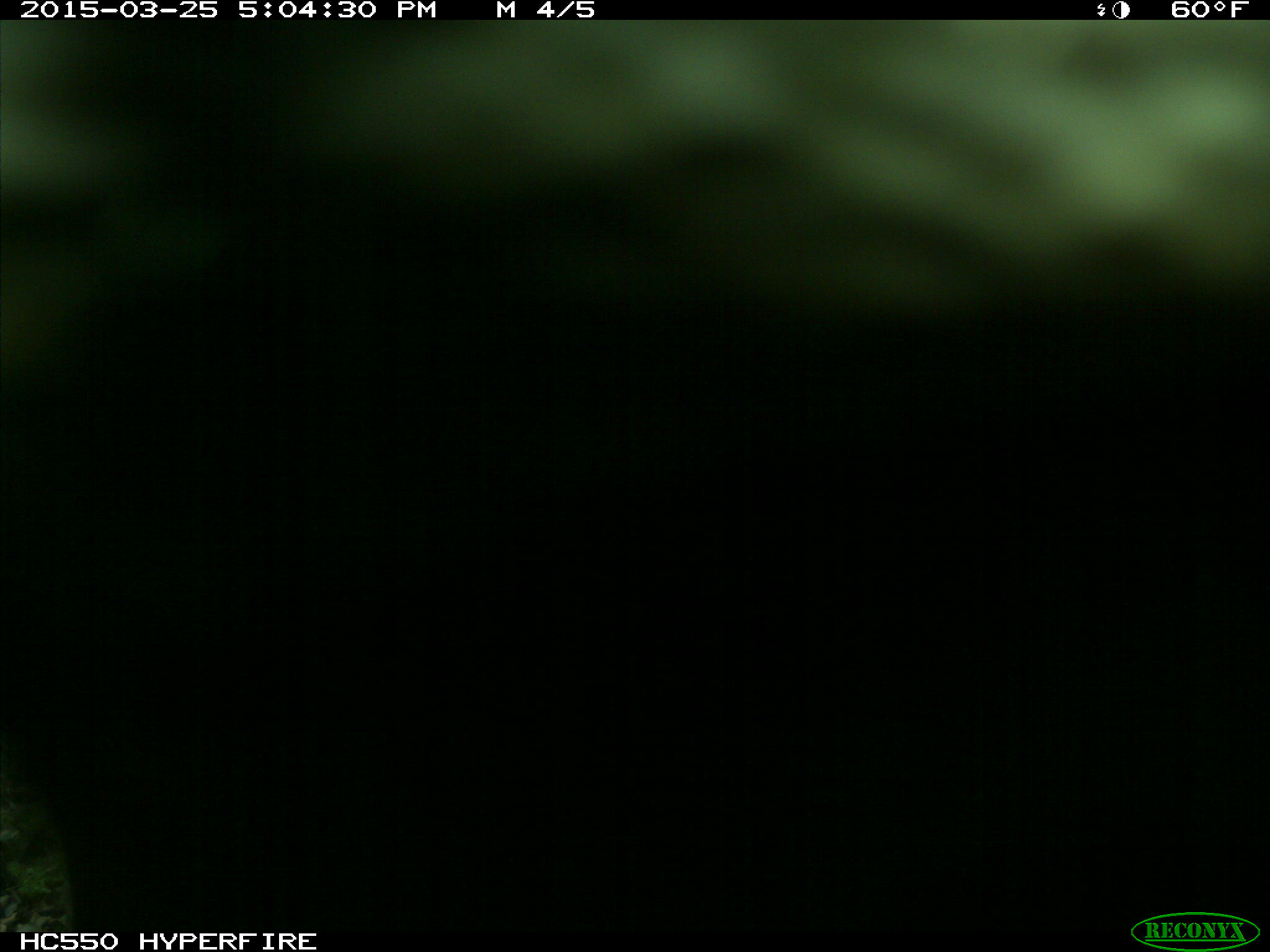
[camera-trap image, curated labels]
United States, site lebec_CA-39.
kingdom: Animalia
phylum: Chordata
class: Mammalia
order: Artiodactyla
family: Bovidae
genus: Bos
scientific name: Bos taurus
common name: domestic cow